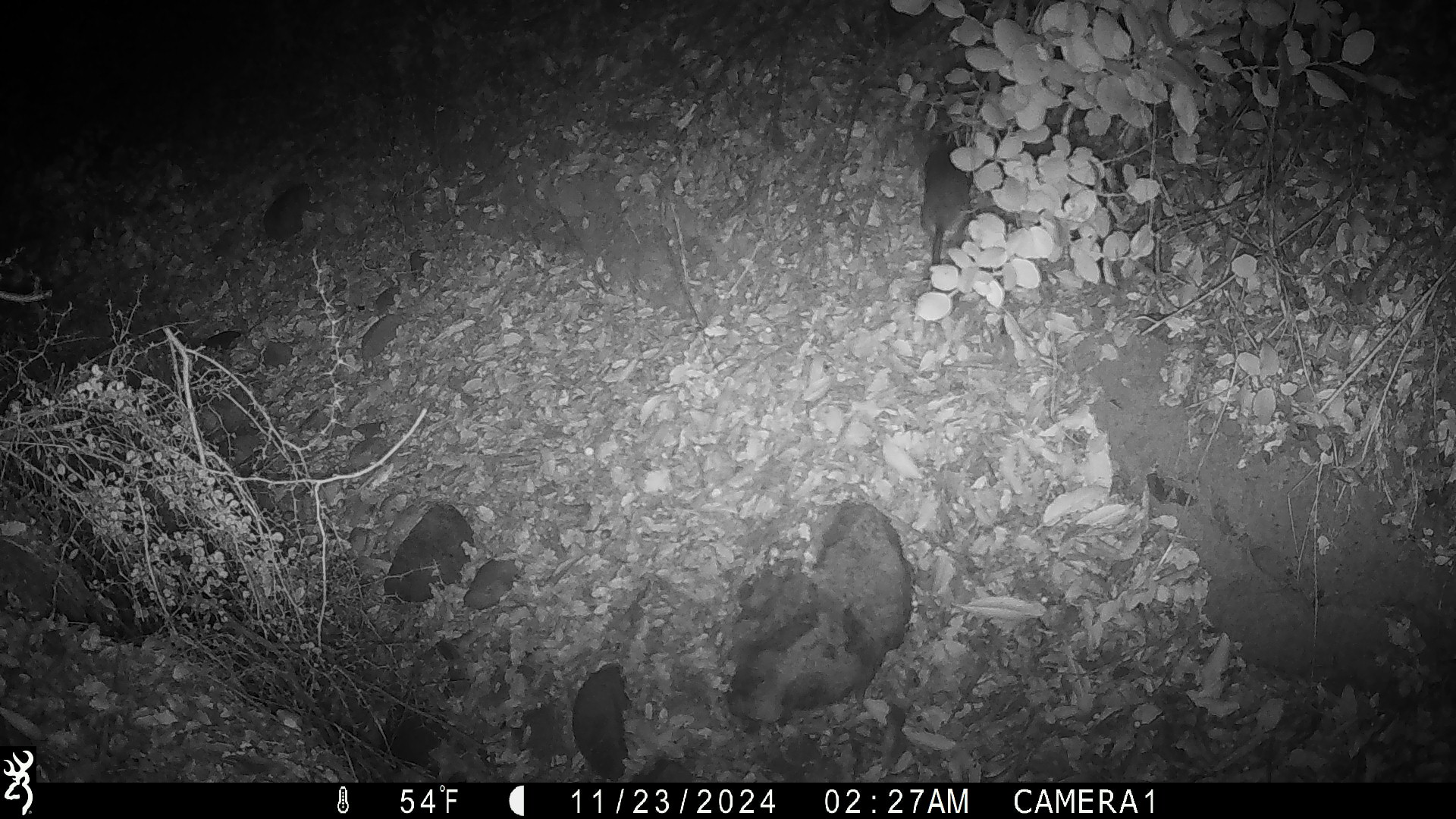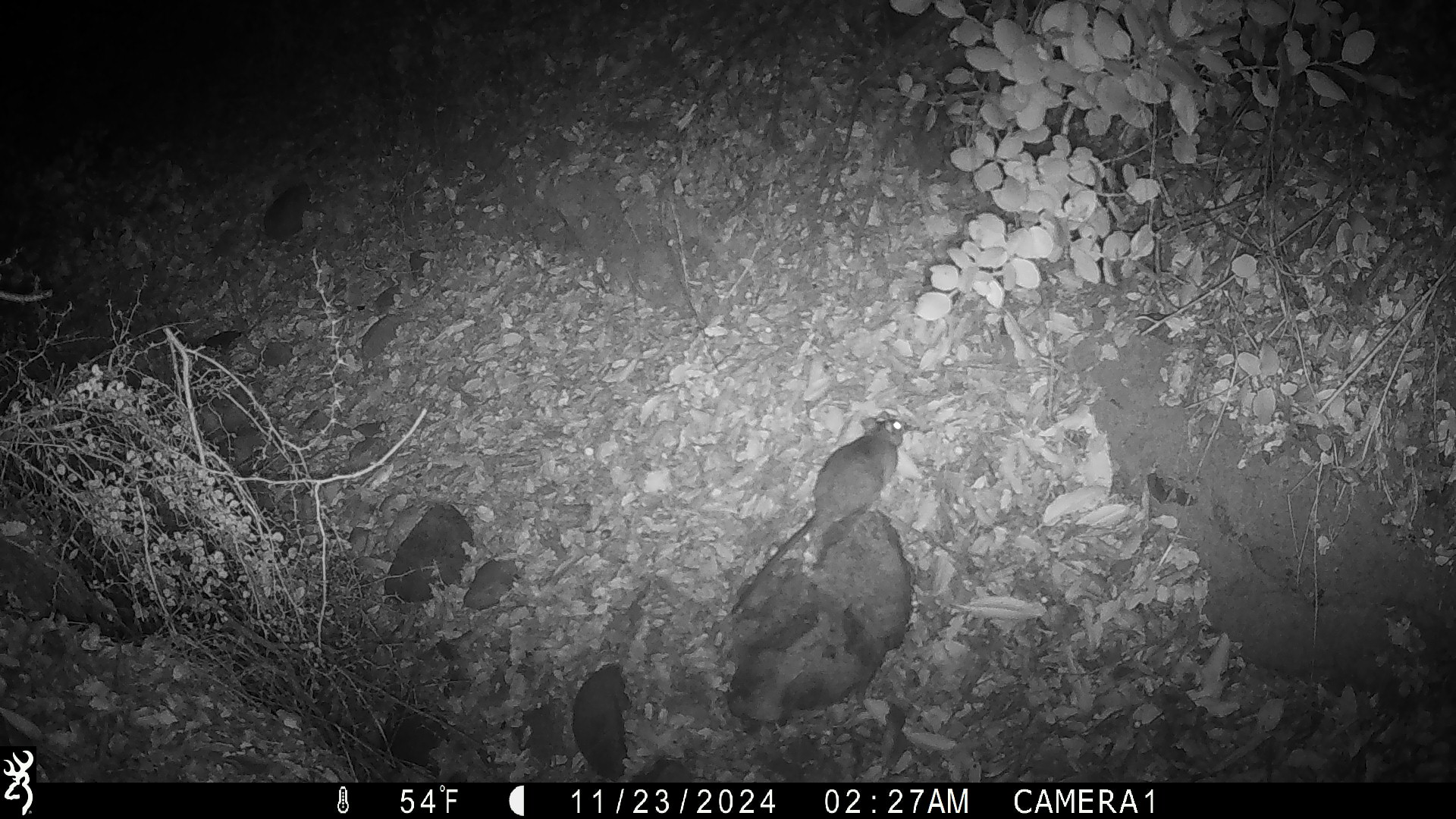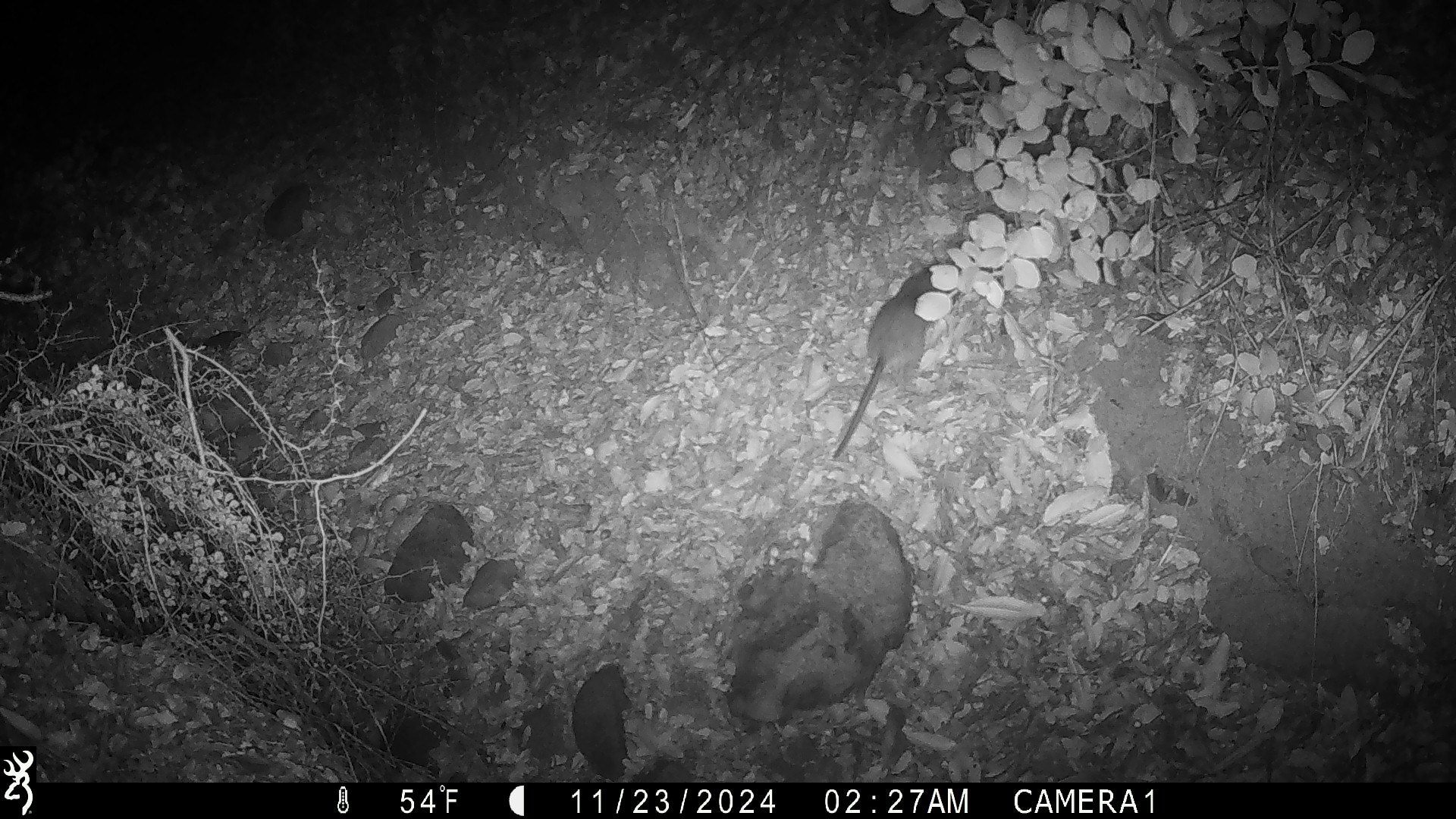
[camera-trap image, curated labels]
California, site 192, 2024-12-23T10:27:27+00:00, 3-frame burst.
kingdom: Animalia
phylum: Chordata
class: Mammalia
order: Rodentia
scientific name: Rodentia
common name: mouse or rat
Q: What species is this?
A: Mouse or rat (Rodentia).